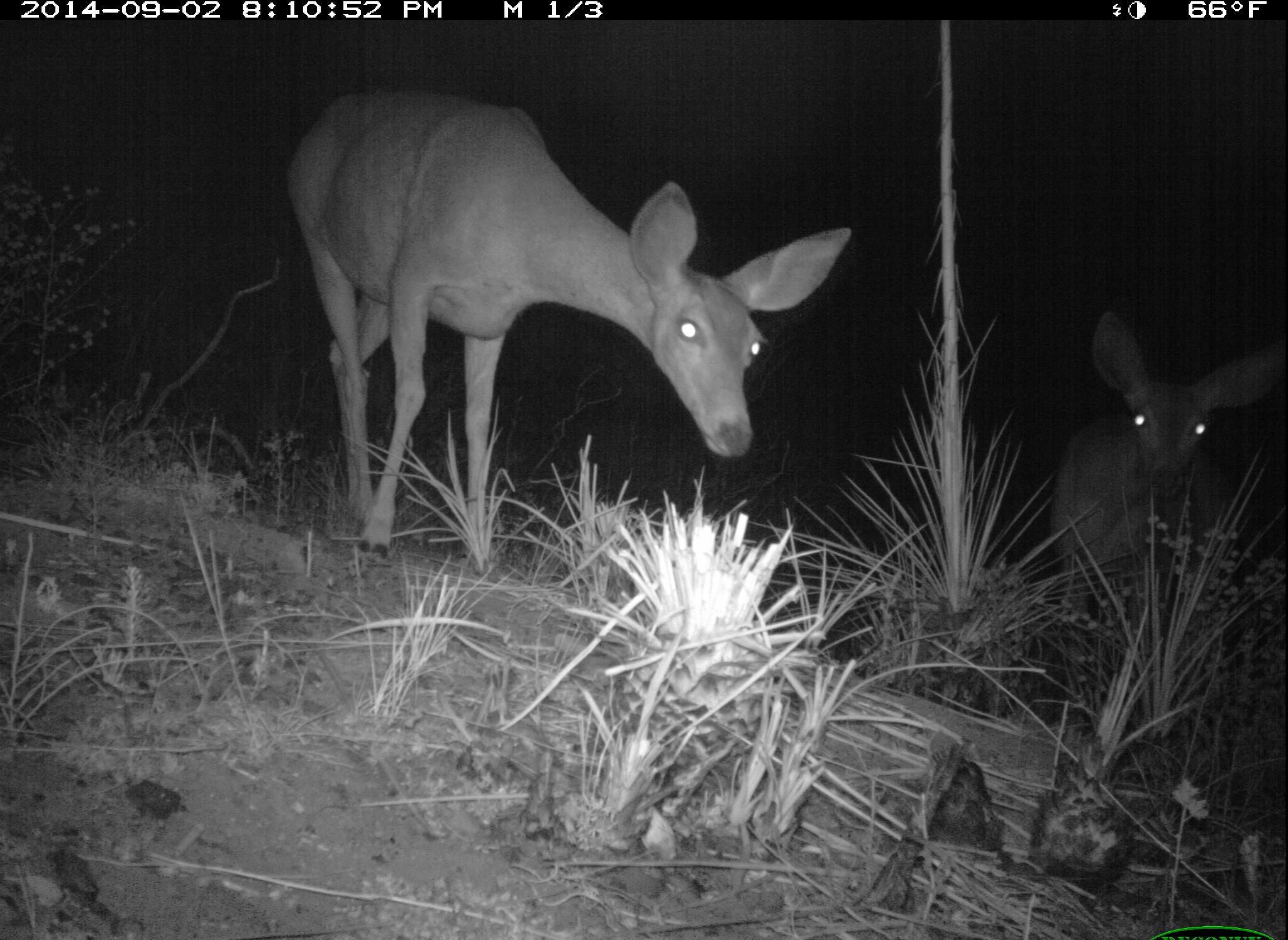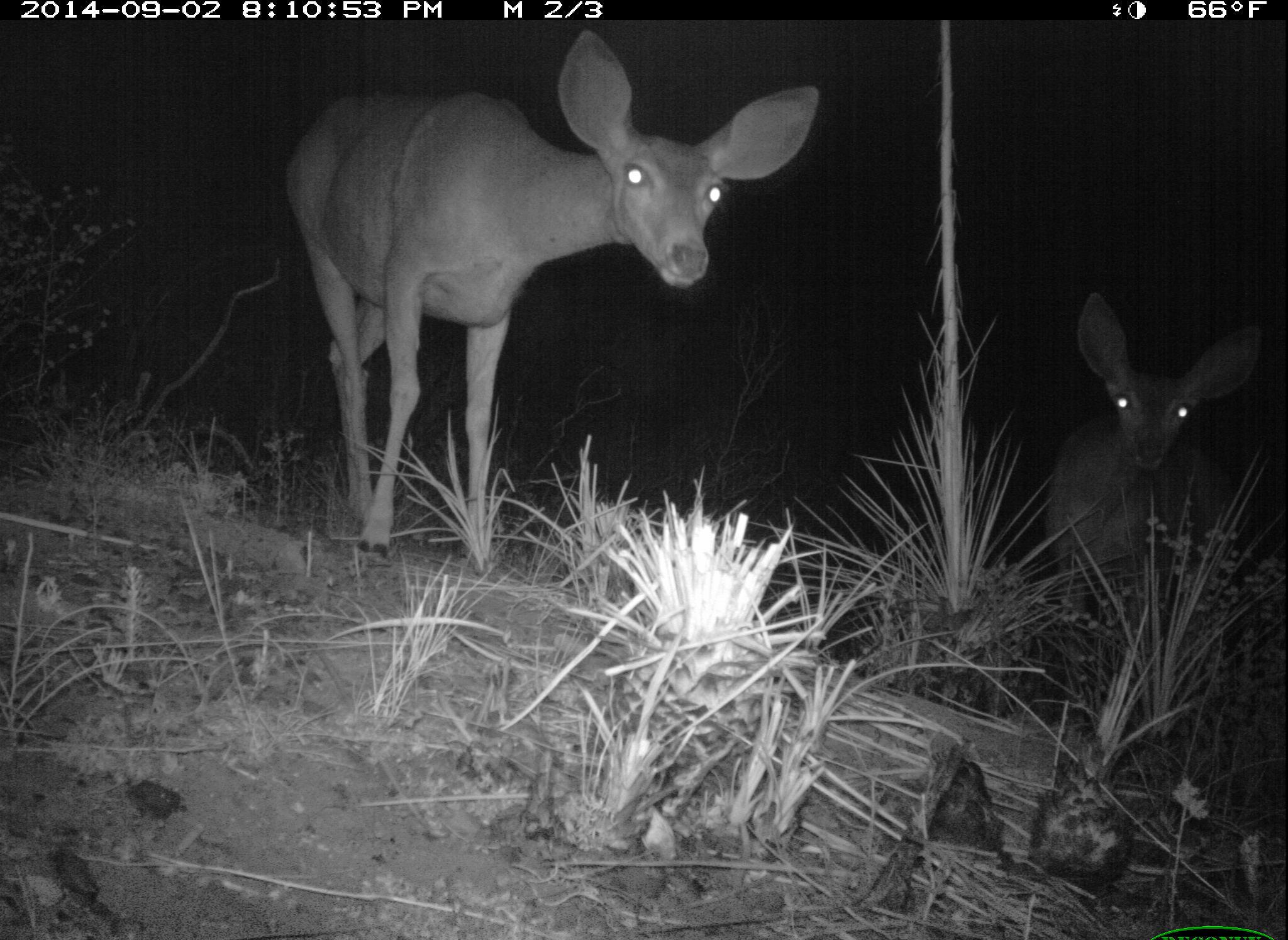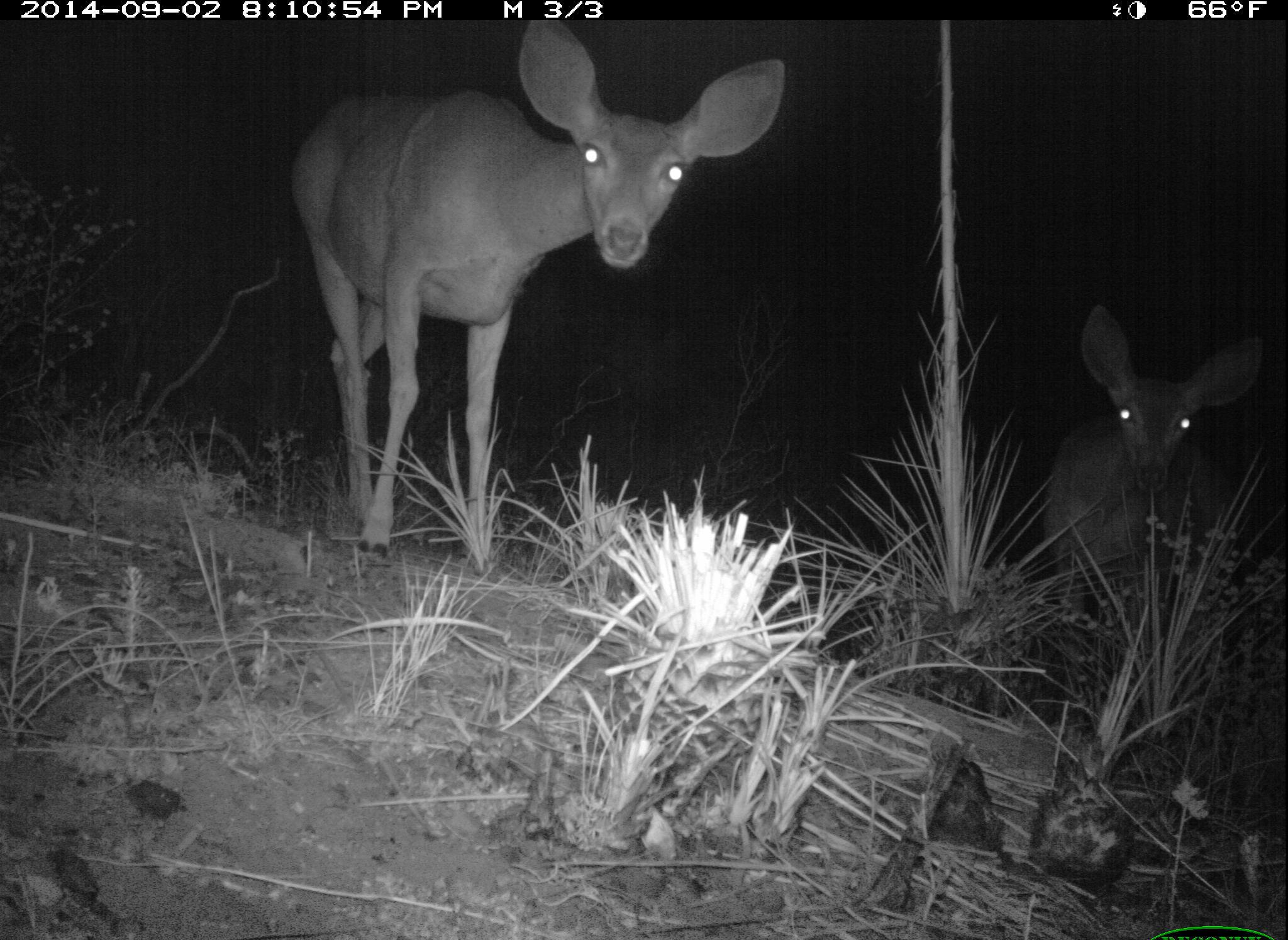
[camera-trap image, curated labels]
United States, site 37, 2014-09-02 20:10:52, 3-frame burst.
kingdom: Animalia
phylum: Chordata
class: Mammalia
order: Artiodactyla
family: Cervidae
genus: Odocoileus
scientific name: Odocoileus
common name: deer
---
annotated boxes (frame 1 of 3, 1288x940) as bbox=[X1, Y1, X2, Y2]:
deer: bbox=[281, 79, 854, 568]; bbox=[1051, 305, 1285, 659]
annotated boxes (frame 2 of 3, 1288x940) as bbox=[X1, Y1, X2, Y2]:
deer: bbox=[282, 25, 827, 577]; bbox=[1043, 291, 1274, 638]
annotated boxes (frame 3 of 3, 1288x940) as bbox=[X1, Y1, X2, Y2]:
deer: bbox=[282, 16, 790, 580]; bbox=[1043, 301, 1268, 658]